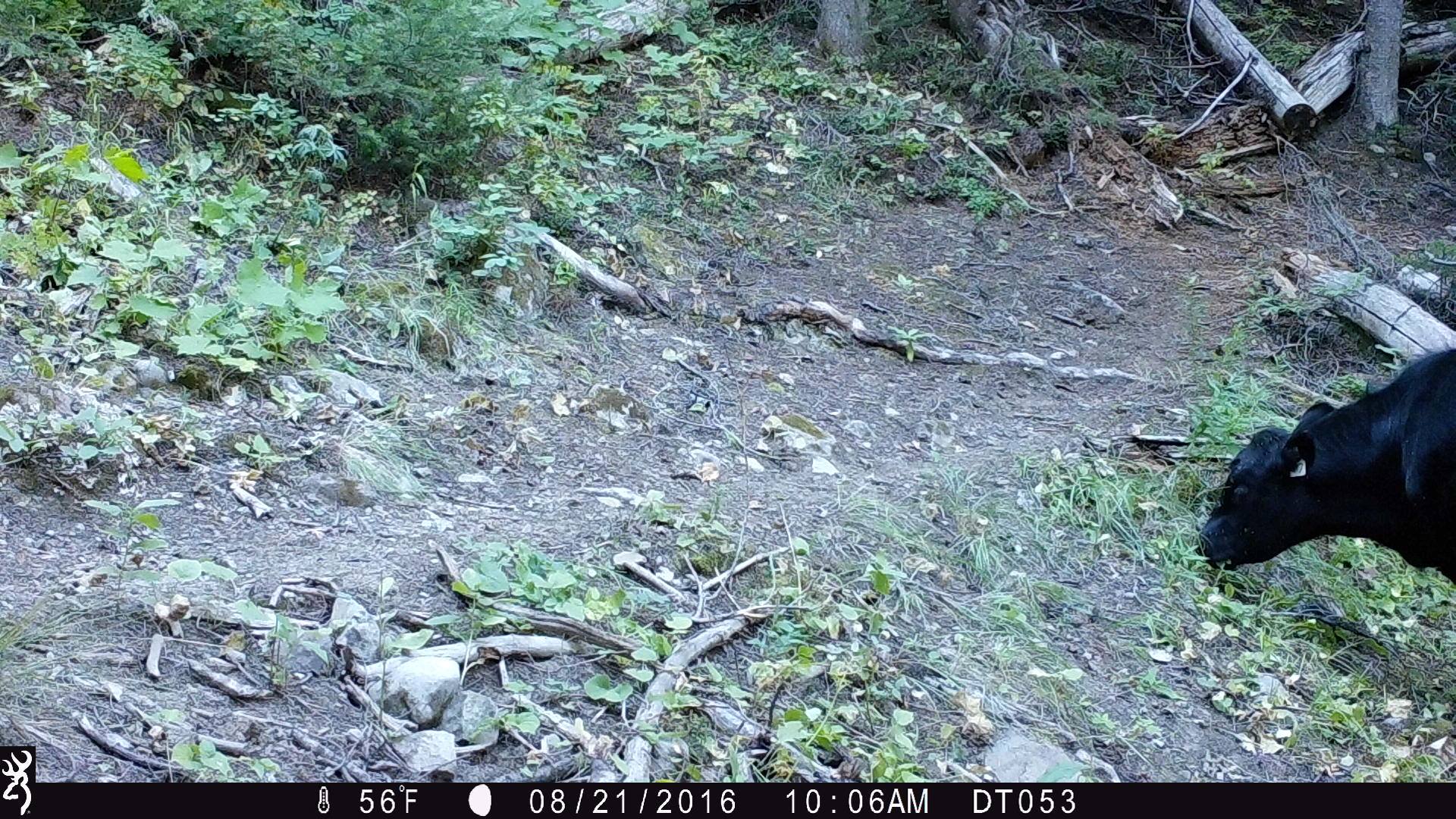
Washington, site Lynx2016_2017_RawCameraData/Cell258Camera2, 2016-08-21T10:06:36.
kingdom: Animalia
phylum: Chordata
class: Mammalia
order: Artiodactyla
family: Bovidae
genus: Bos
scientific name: Bos taurus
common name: domestic cattle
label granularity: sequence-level